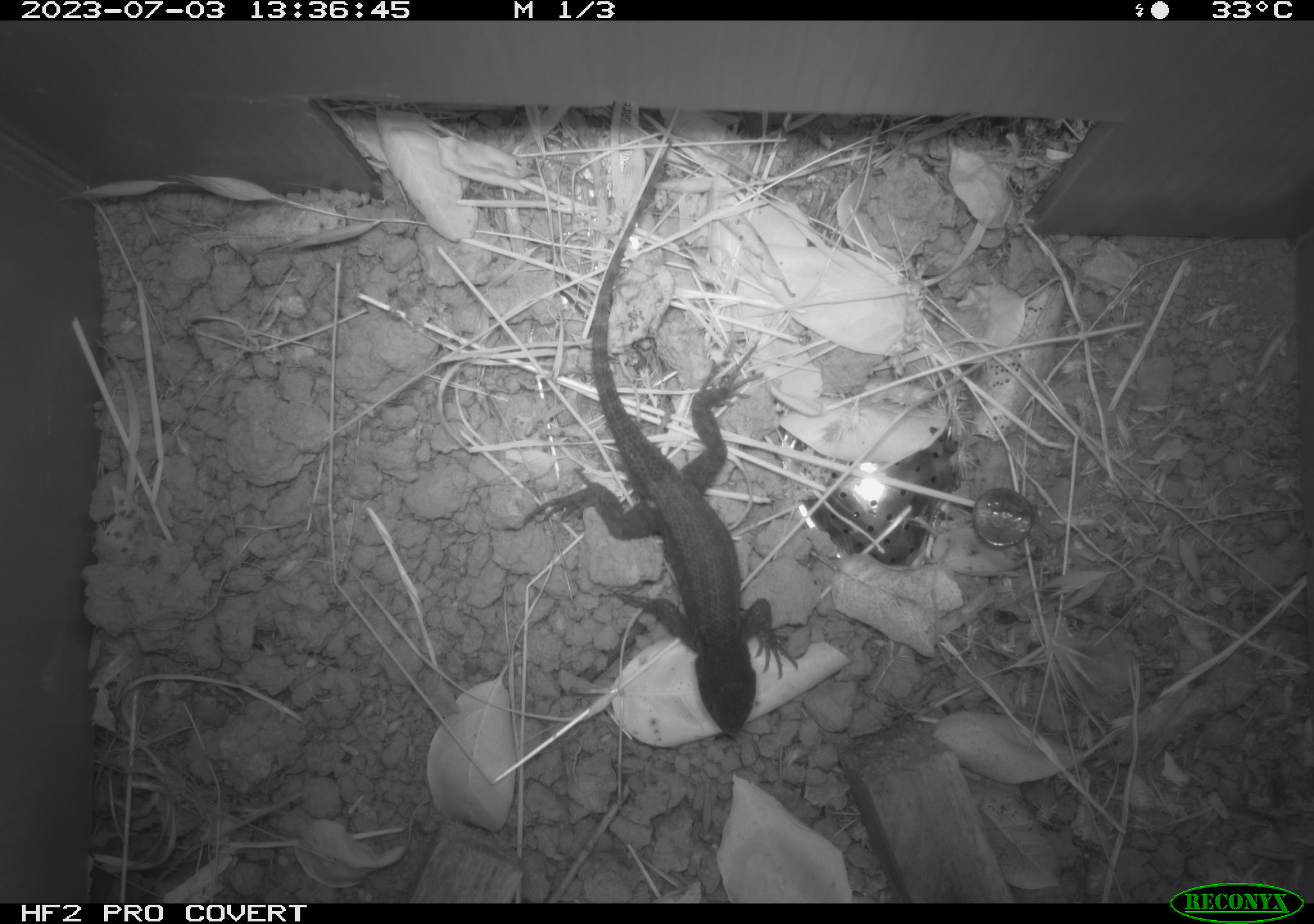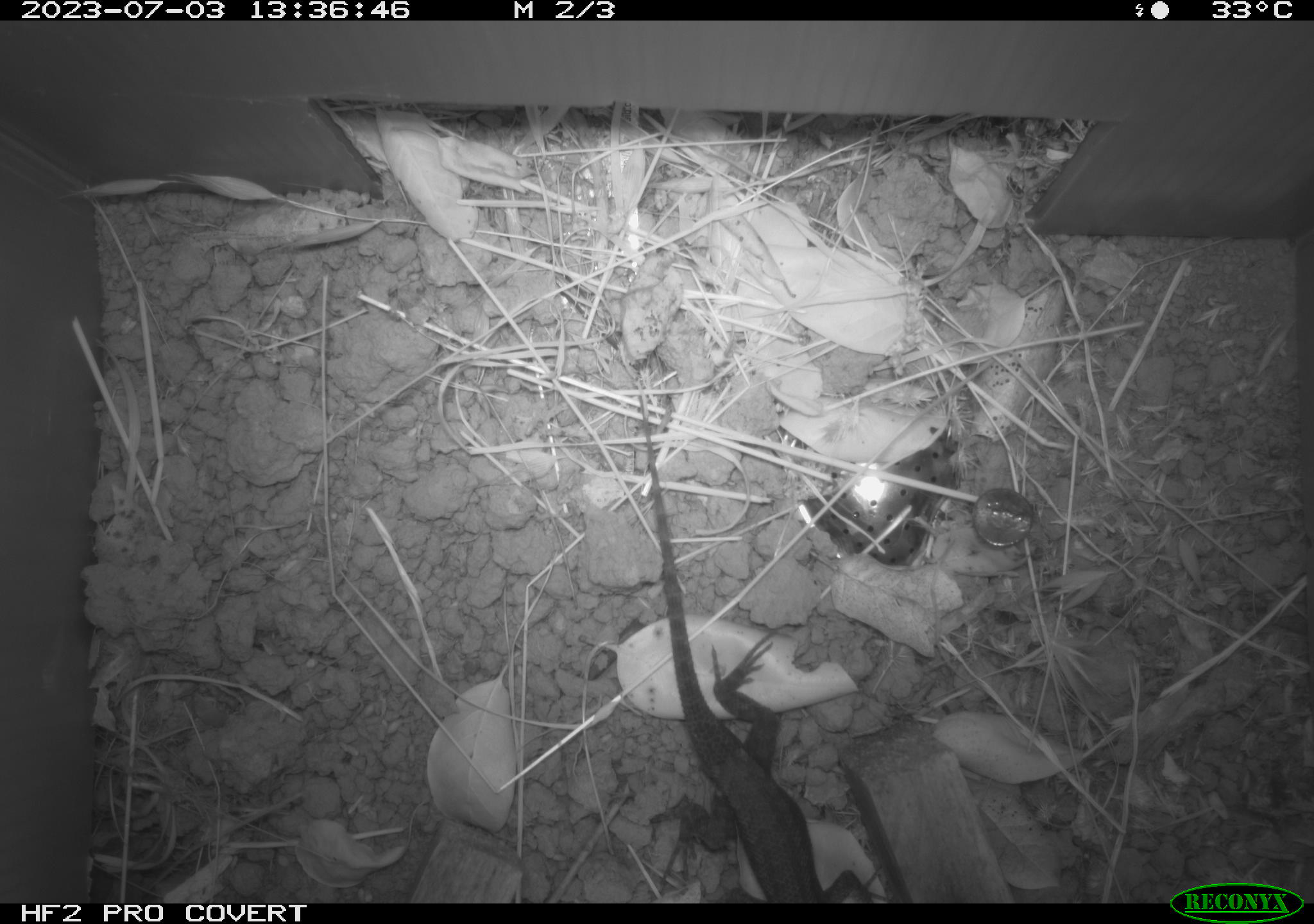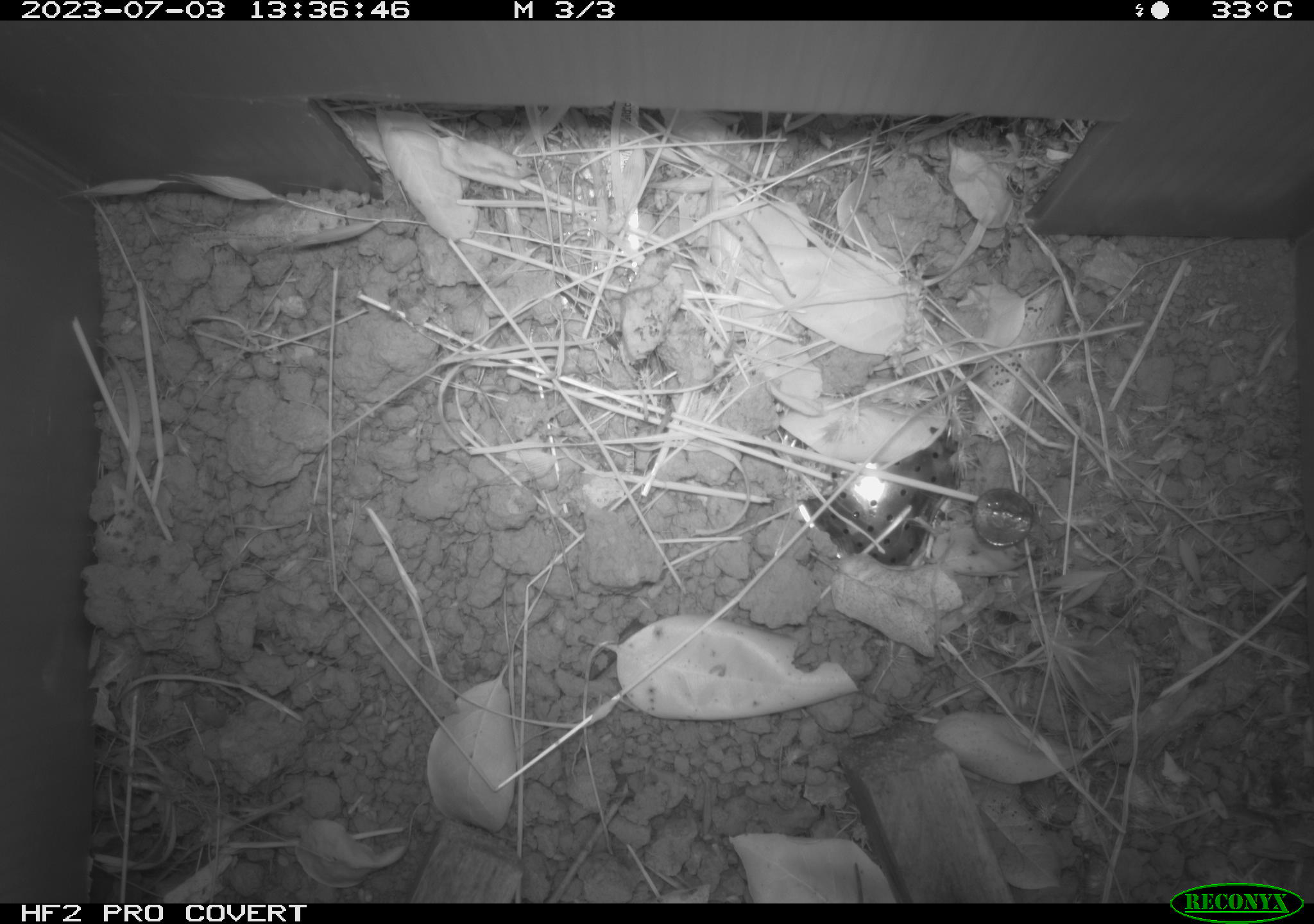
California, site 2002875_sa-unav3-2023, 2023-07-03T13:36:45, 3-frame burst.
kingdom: Animalia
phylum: Chordata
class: Reptilia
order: Squamata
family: Phrynosomatidae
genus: Sceloporus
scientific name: Sceloporus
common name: spiny lizards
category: sceloporus species